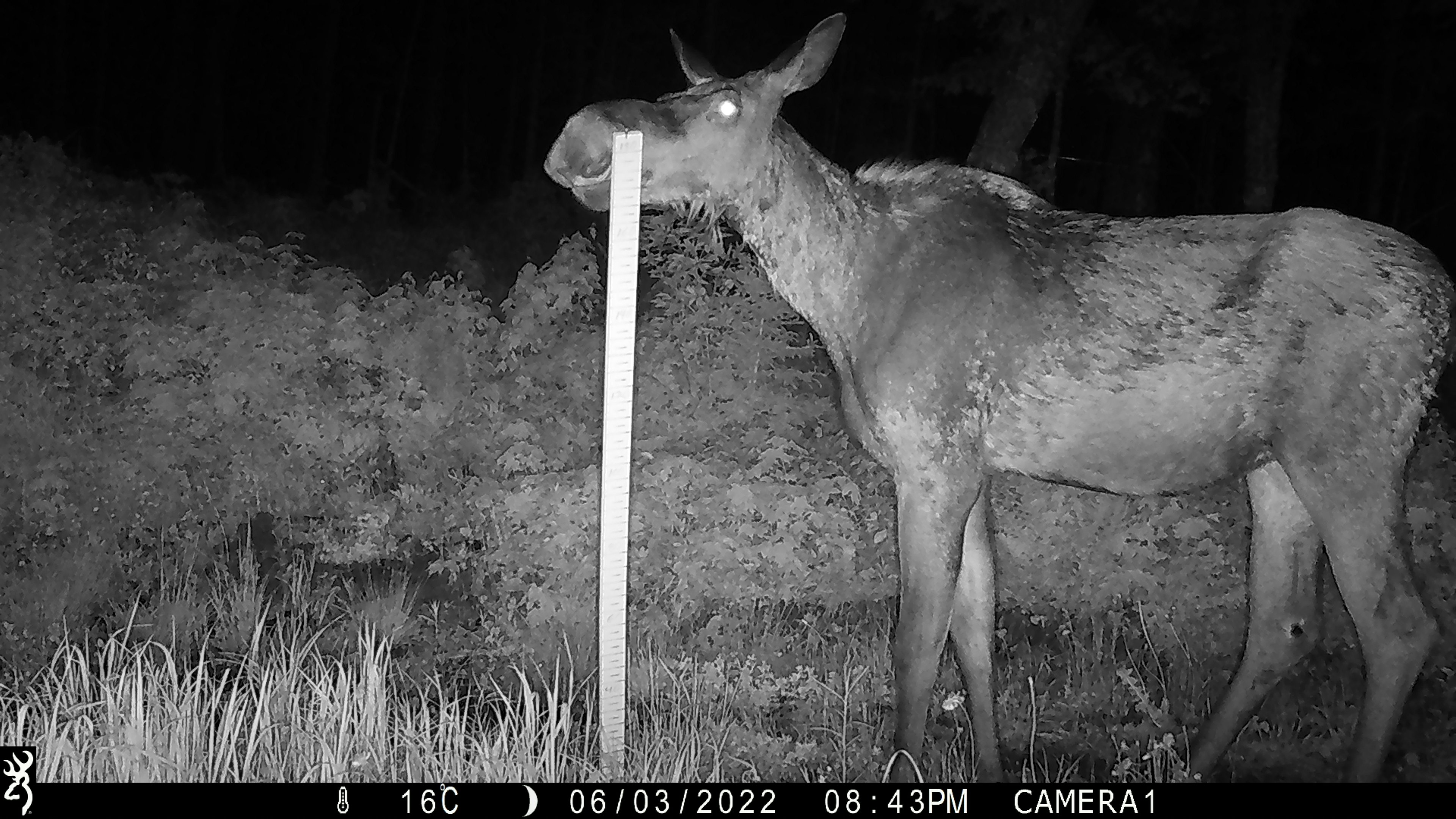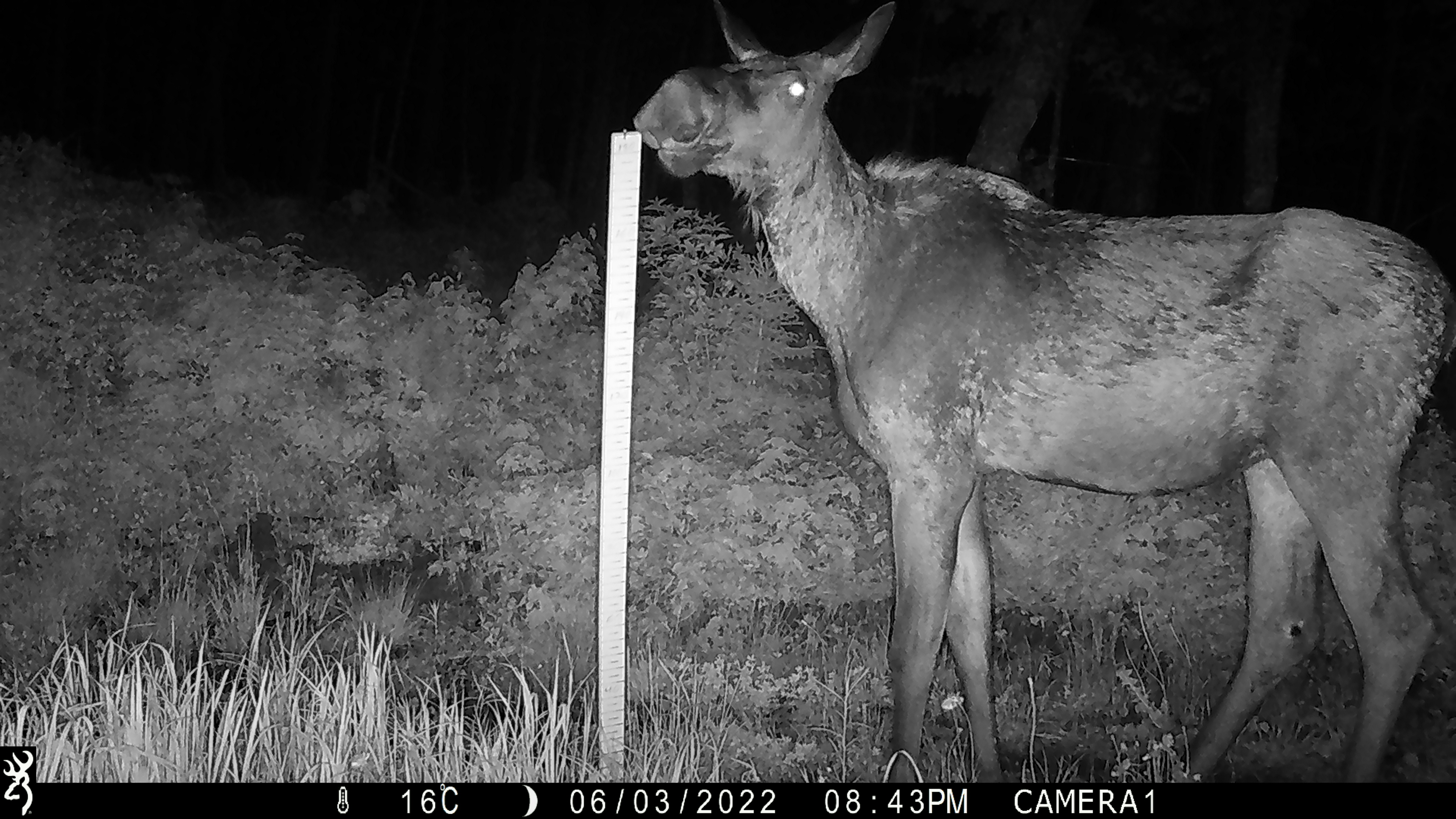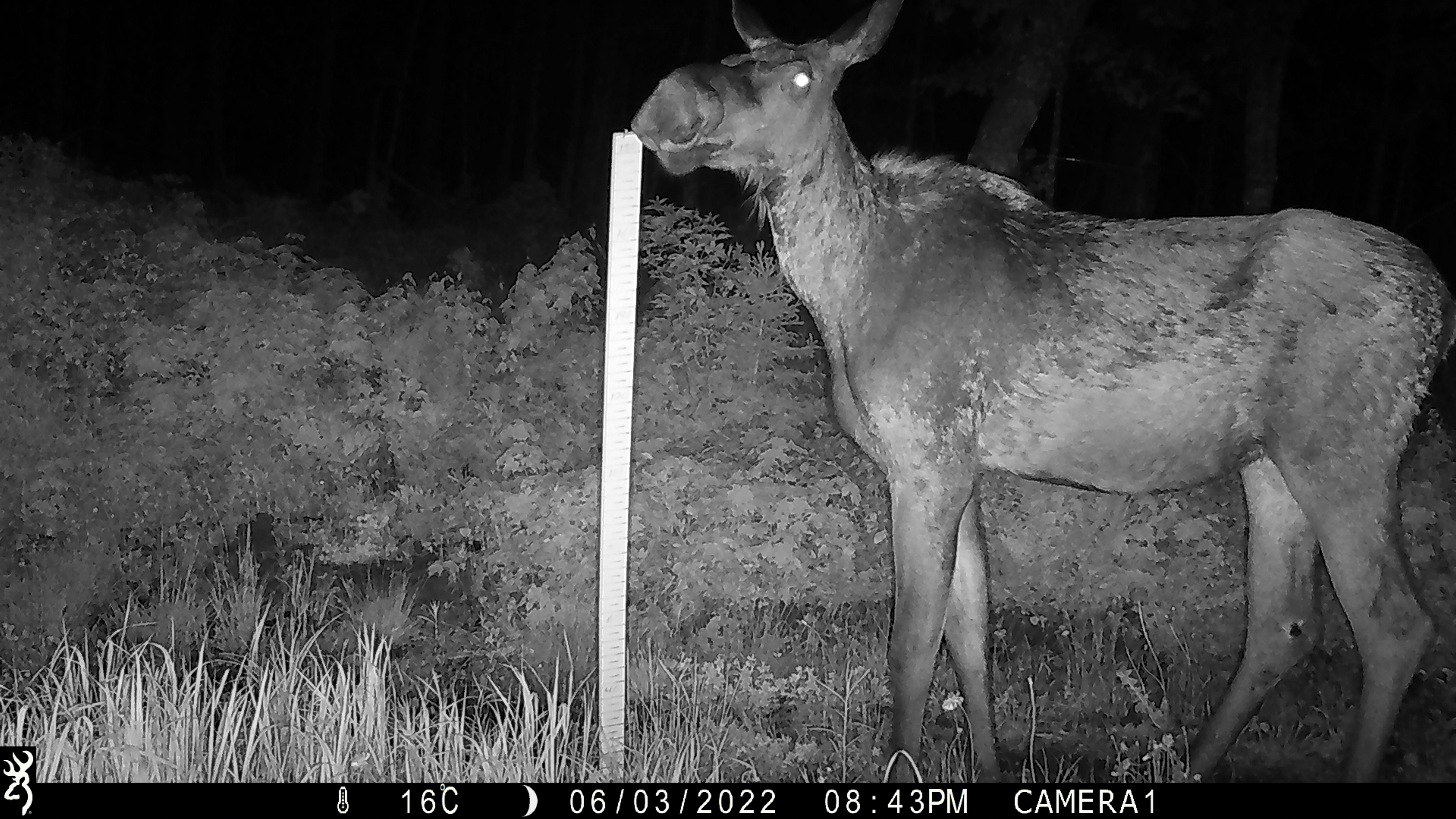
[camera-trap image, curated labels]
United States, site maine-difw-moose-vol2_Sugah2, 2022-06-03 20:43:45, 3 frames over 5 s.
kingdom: Animalia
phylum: Chordata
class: Mammalia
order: Artiodactyla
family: Cervidae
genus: Alces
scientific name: Alces alces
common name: moose